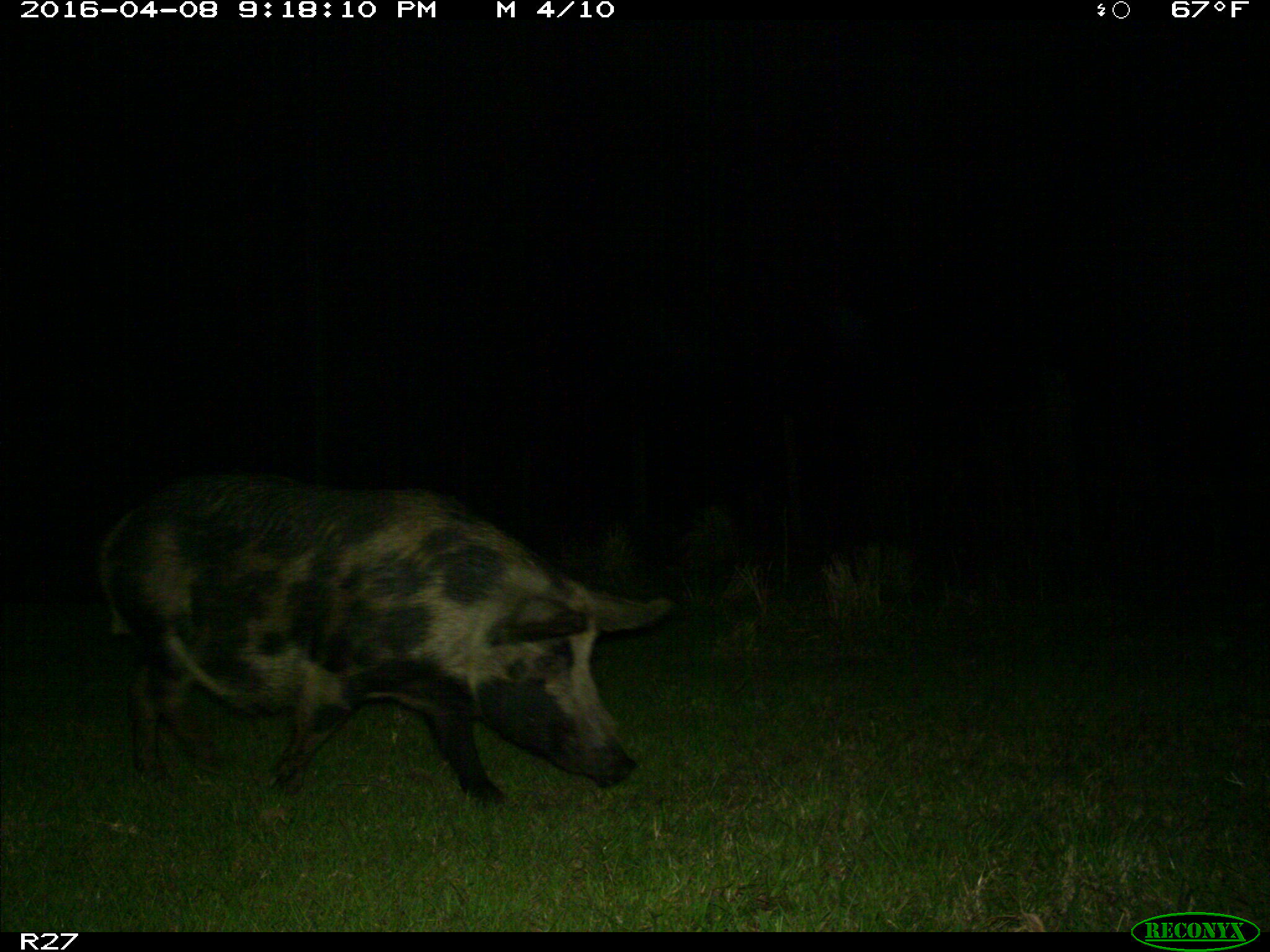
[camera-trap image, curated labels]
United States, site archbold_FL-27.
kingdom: Animalia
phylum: Chordata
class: Mammalia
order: Artiodactyla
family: Suidae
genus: Sus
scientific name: Sus scrofa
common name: wild boar